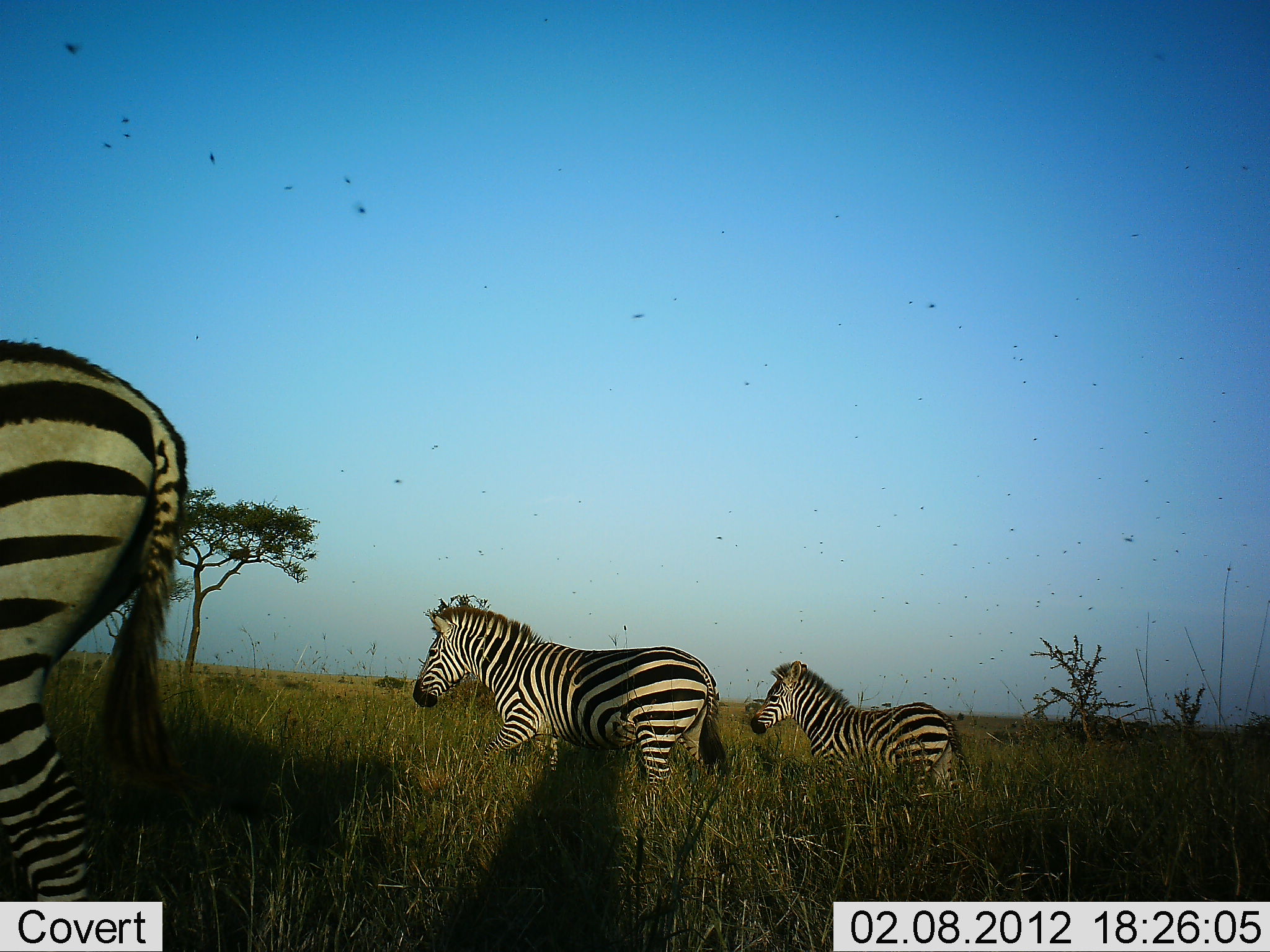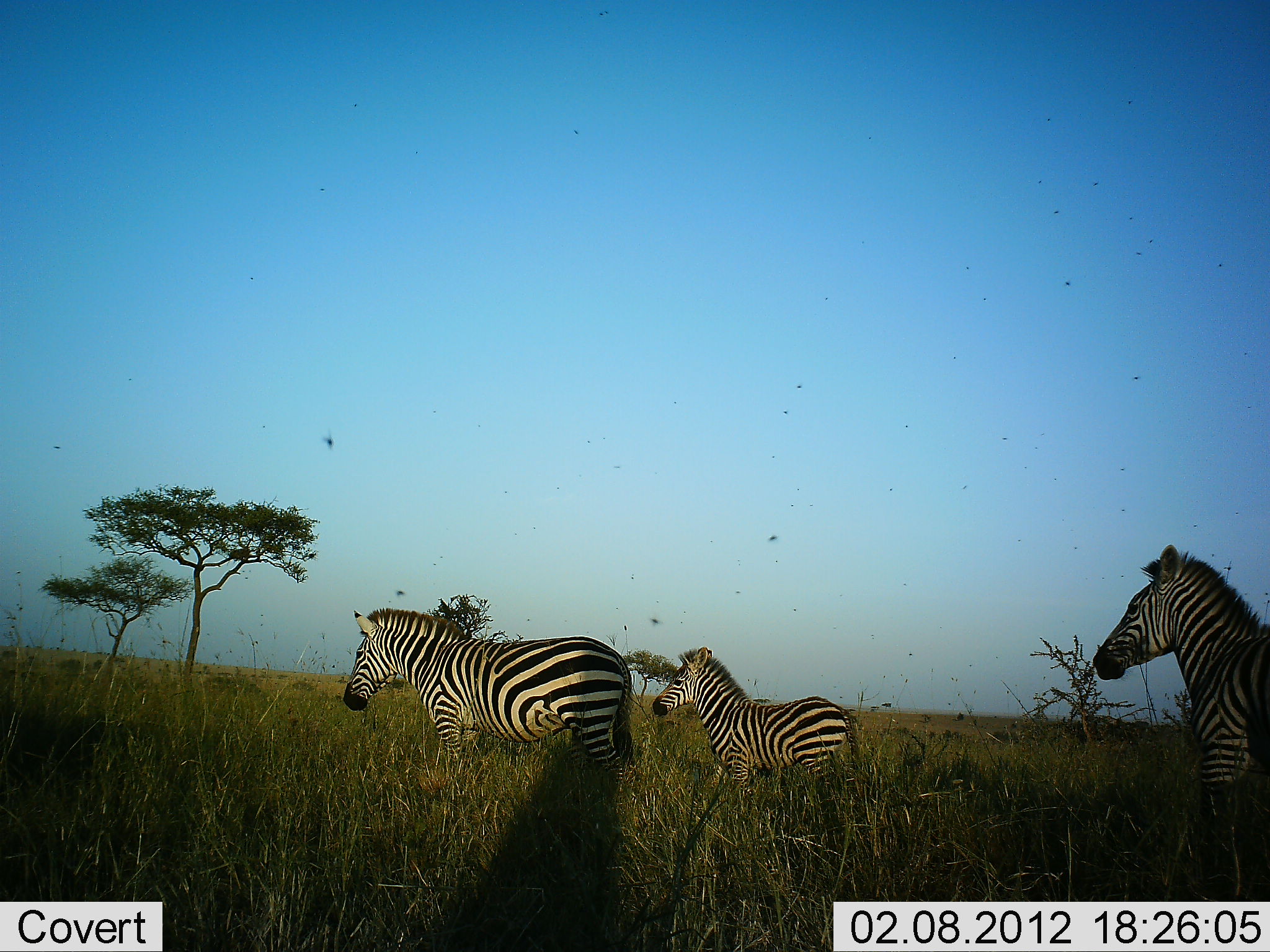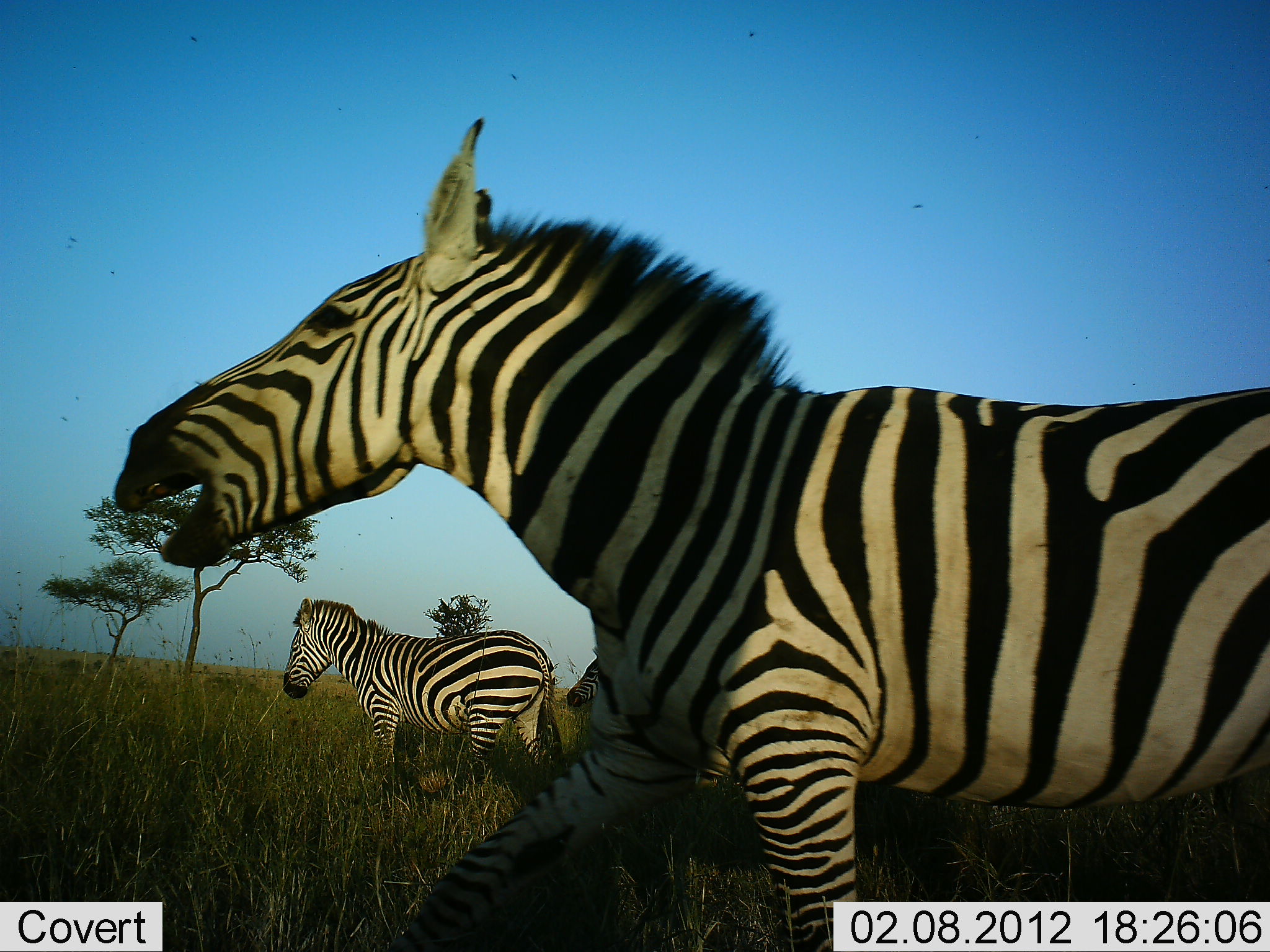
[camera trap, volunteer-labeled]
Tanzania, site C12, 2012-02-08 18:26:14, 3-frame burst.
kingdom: Animalia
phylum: Chordata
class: Mammalia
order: Perissodactyla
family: Equidae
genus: Equus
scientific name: Equus quagga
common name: plains zebra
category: zebra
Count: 4.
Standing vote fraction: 4%.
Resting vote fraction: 0%.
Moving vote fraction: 100%.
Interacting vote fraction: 0%.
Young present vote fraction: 30%.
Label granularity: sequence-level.